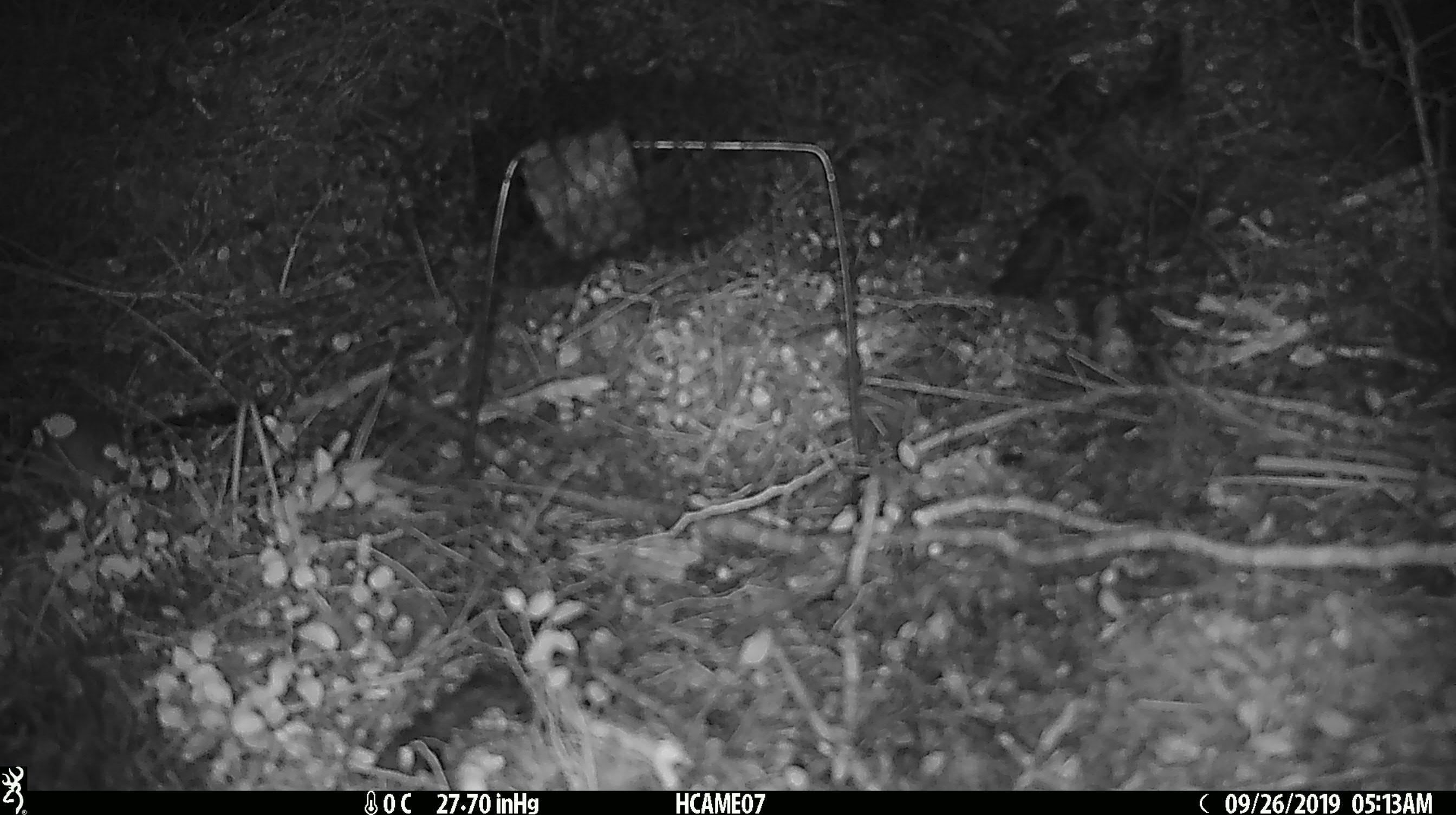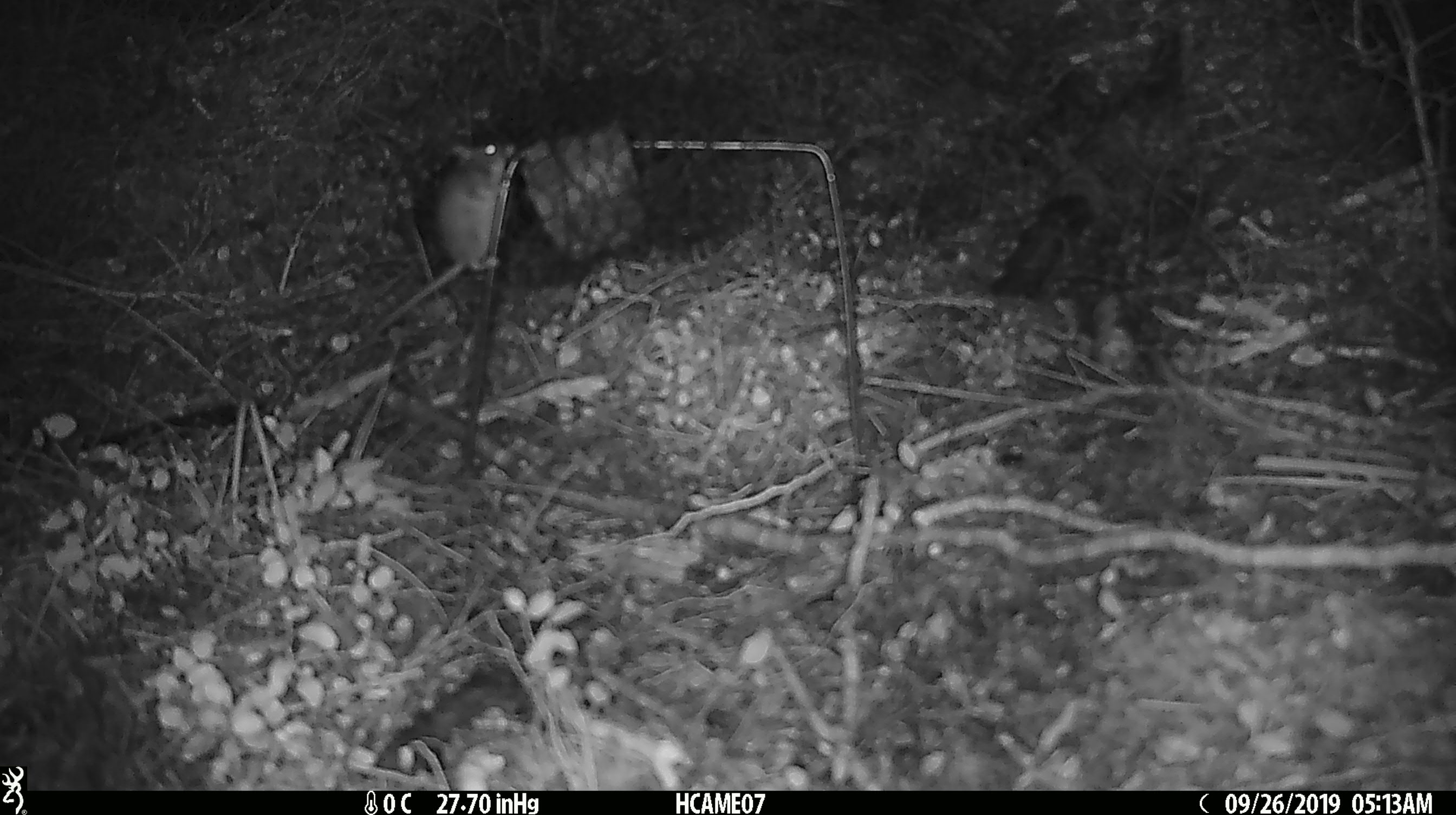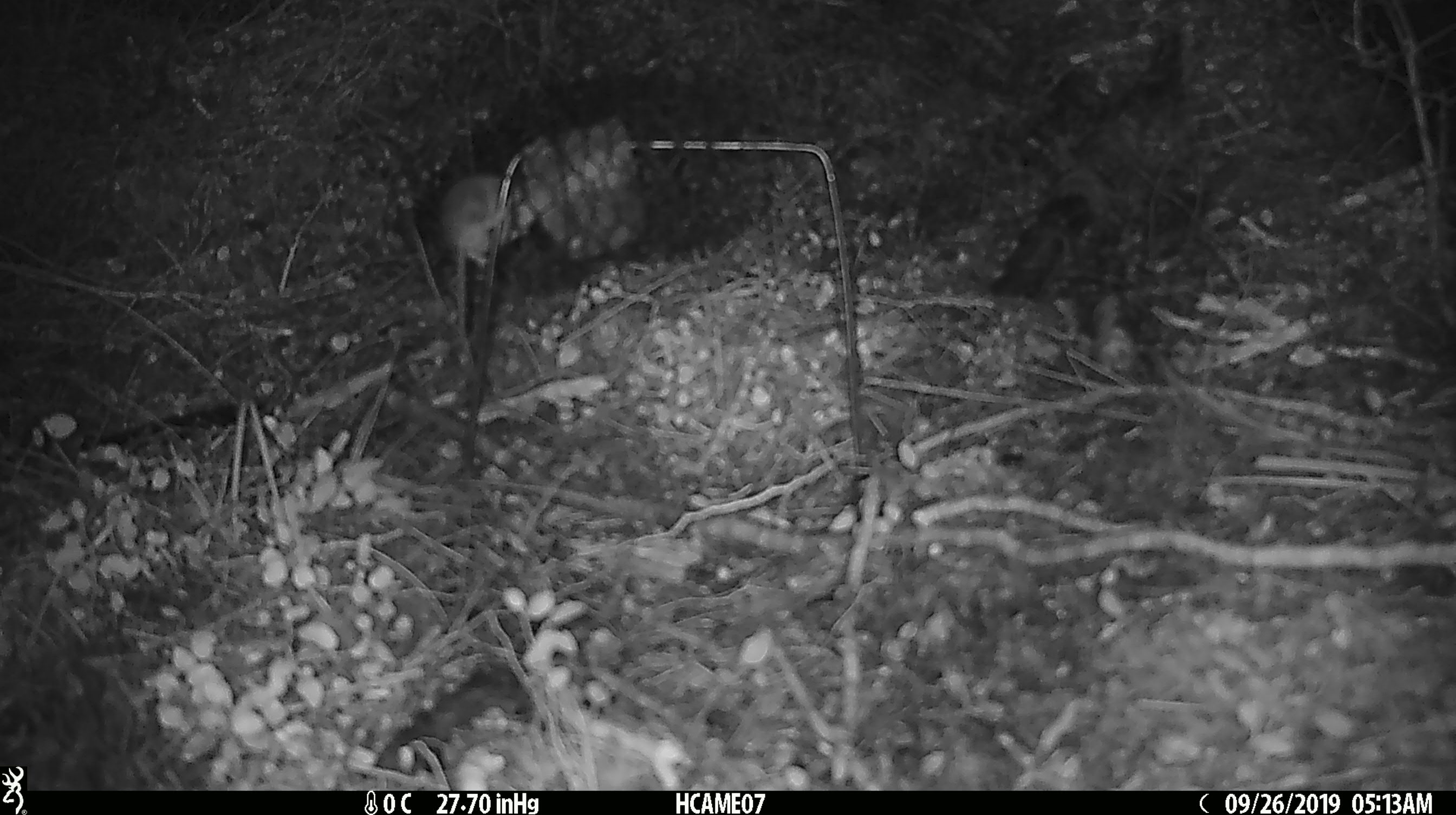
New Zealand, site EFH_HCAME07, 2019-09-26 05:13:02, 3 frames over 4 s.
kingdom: Animalia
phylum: Chordata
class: Mammalia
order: Rodentia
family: Muridae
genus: Mus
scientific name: Mus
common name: mouse